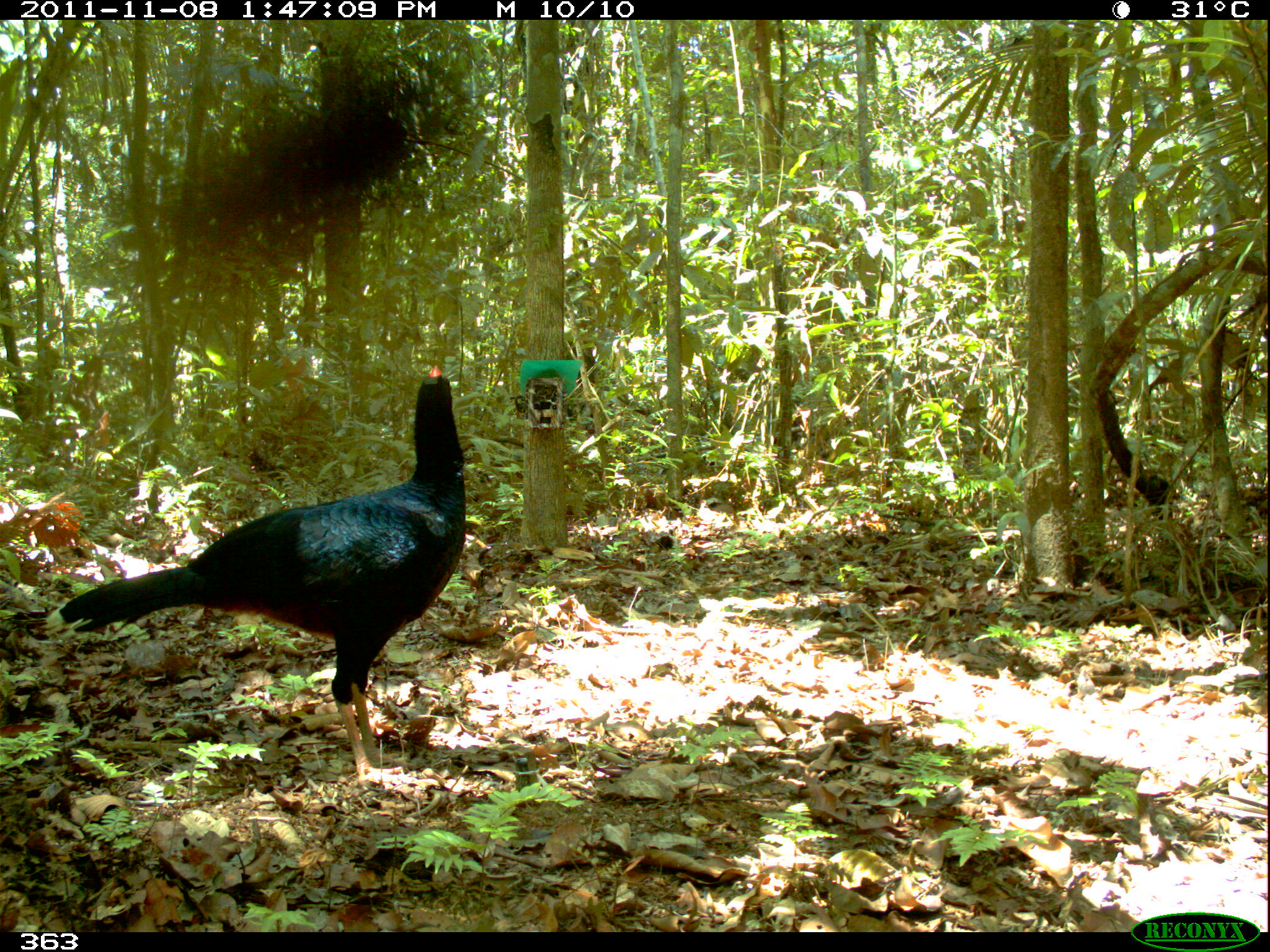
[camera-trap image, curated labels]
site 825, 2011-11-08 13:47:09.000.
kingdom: Animalia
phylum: Chordata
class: Aves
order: Galliformes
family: Cracidae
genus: Mitu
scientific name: Mitu tuberosum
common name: razor-billed curassow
Mitu tuberosum (razor-billed curassow).